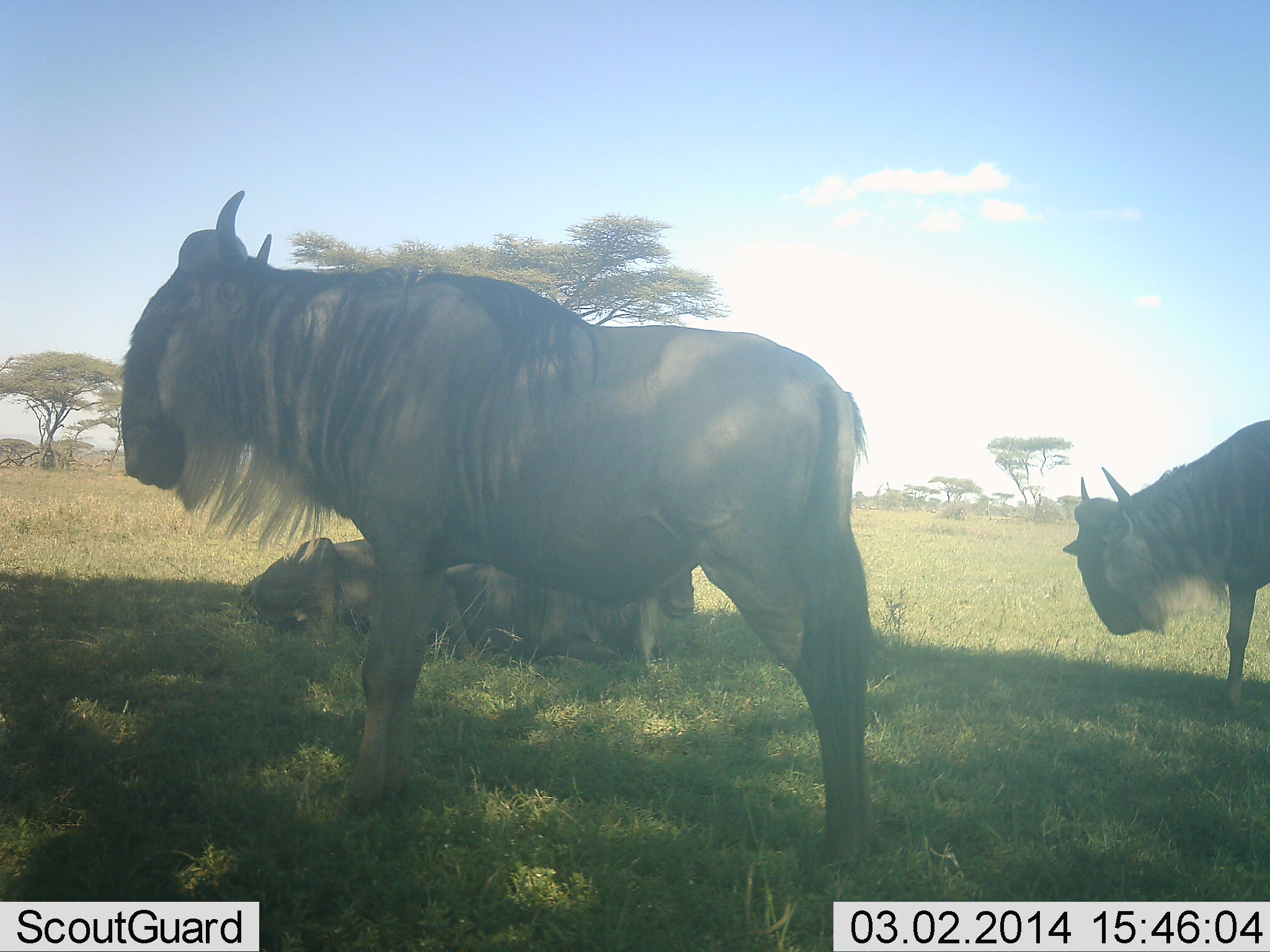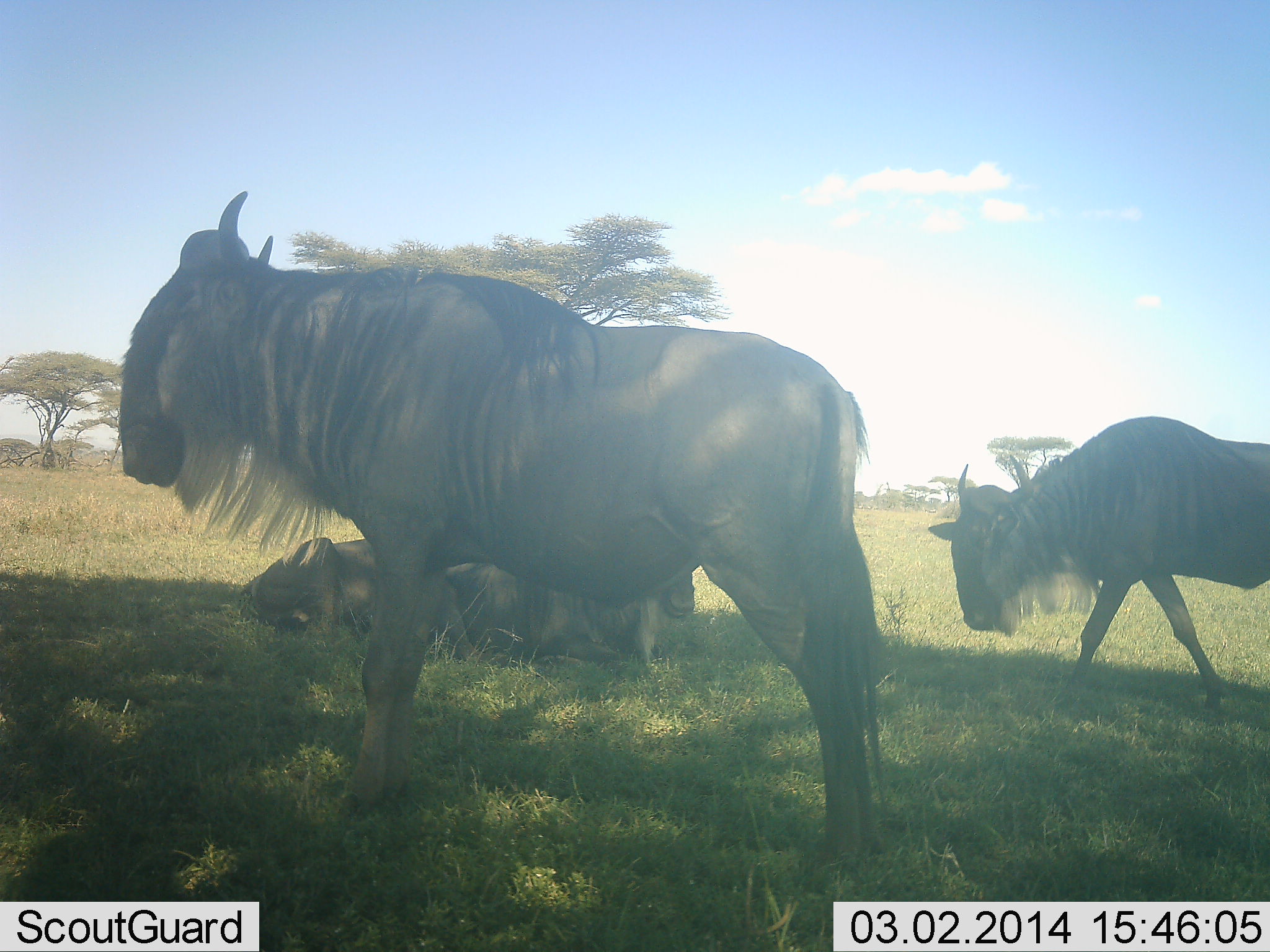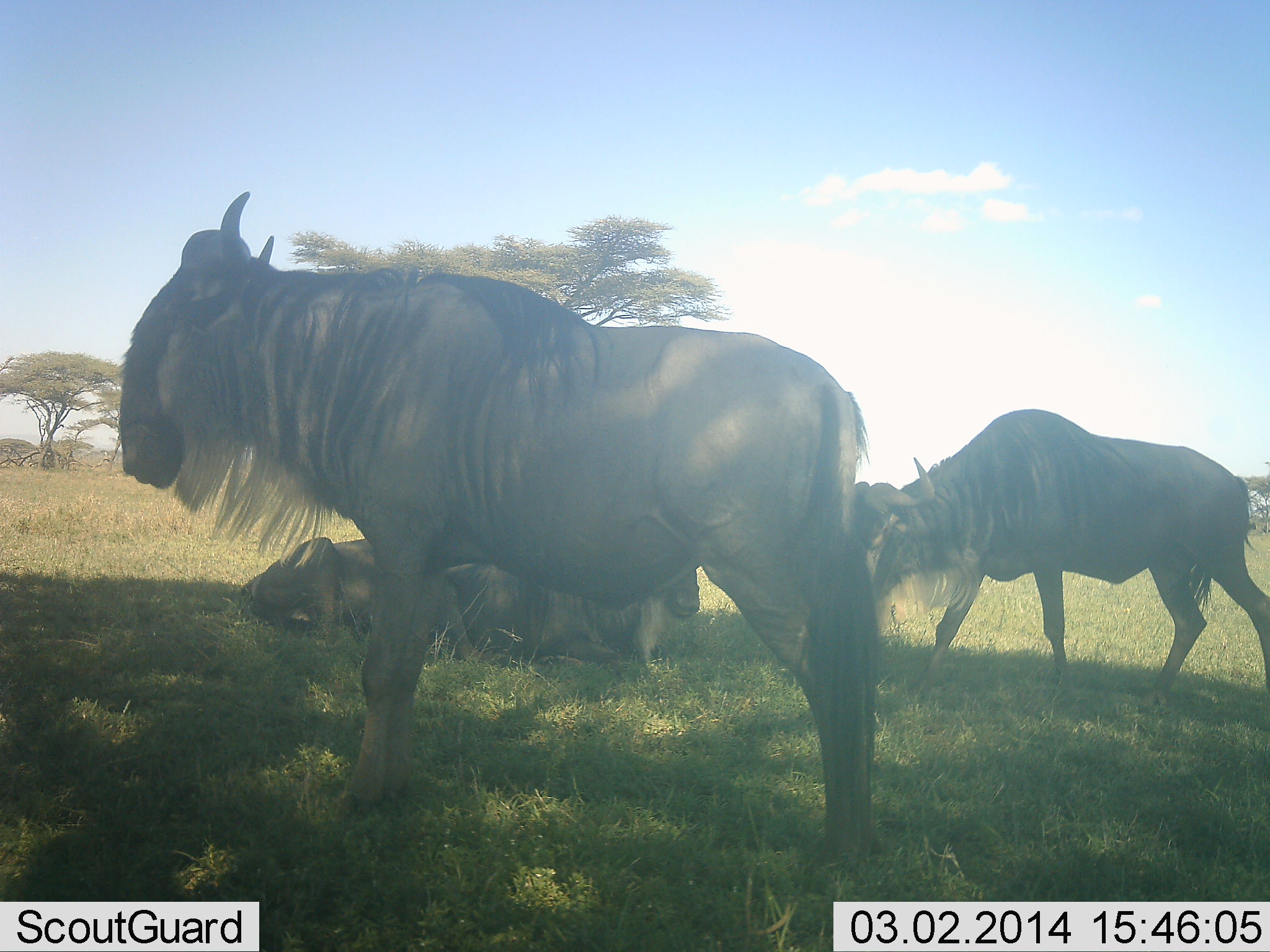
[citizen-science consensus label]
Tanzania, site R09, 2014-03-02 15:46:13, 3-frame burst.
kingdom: Animalia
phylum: Chordata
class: Mammalia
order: Artiodactyla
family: Bovidae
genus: Connochaetes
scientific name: Connochaetes taurinus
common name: blue wildebeest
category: wildebeest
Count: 4.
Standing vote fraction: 80%.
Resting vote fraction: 100%.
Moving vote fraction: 60%.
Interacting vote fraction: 0%.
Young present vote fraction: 0%.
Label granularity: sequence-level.